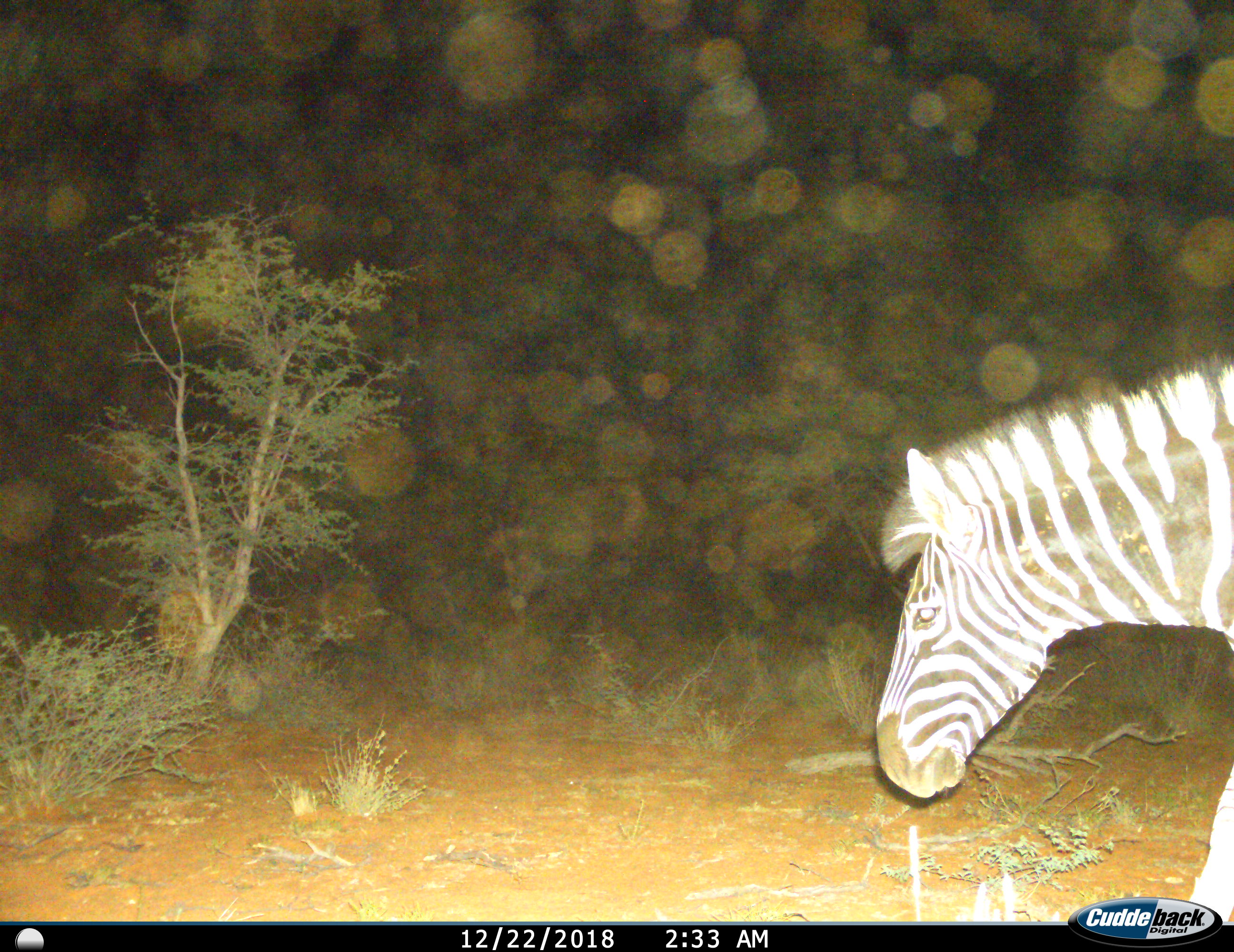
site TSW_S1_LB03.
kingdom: Animalia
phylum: Chordata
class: Mammalia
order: Perissodactyla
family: Equidae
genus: Equus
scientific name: Equus quagga burchellii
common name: burchell's zebra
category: zebraburchells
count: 1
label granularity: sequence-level